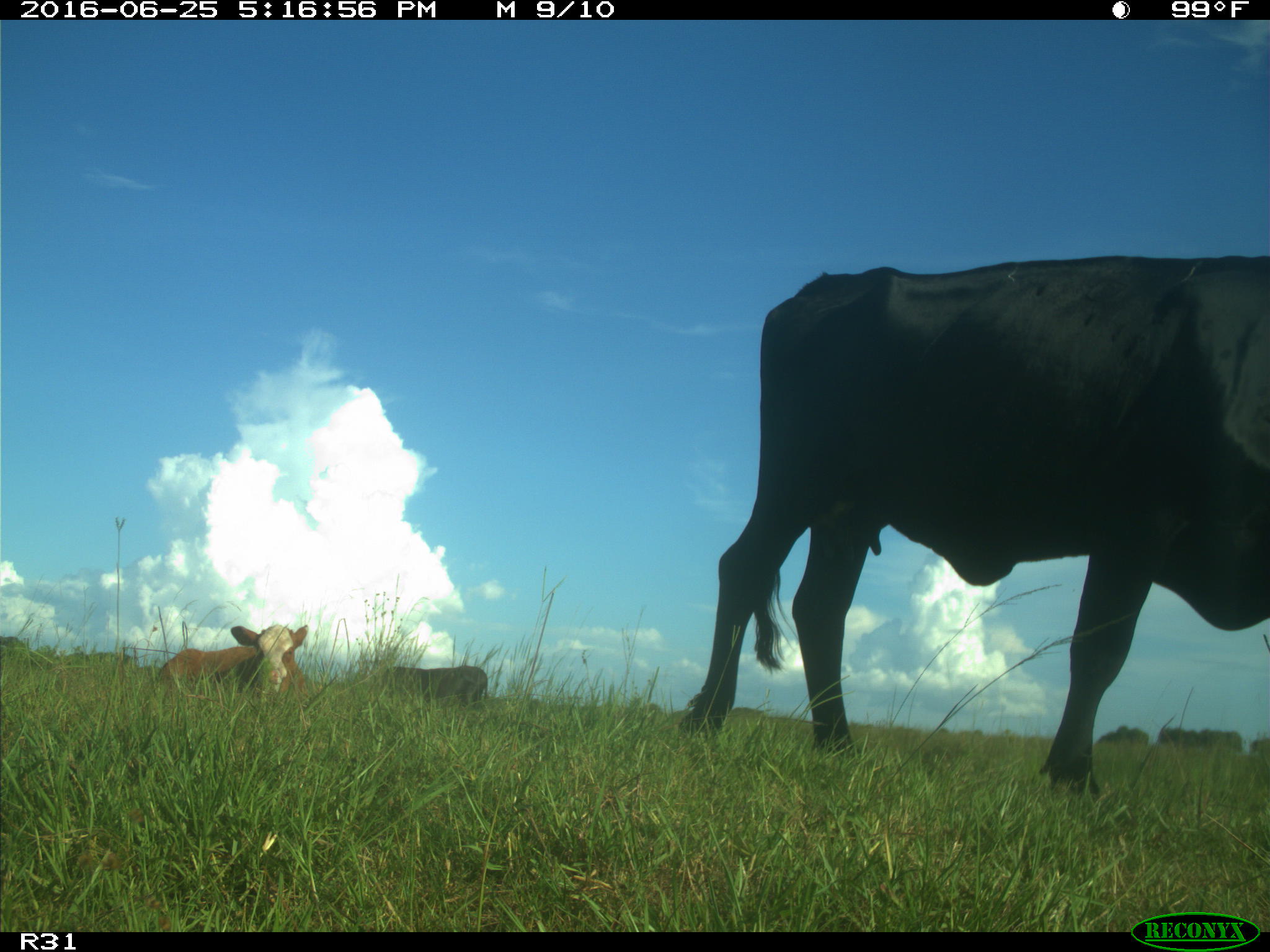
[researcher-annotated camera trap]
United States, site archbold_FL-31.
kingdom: Animalia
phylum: Chordata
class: Mammalia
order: Artiodactyla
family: Bovidae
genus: Bos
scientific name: Bos taurus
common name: domestic cow